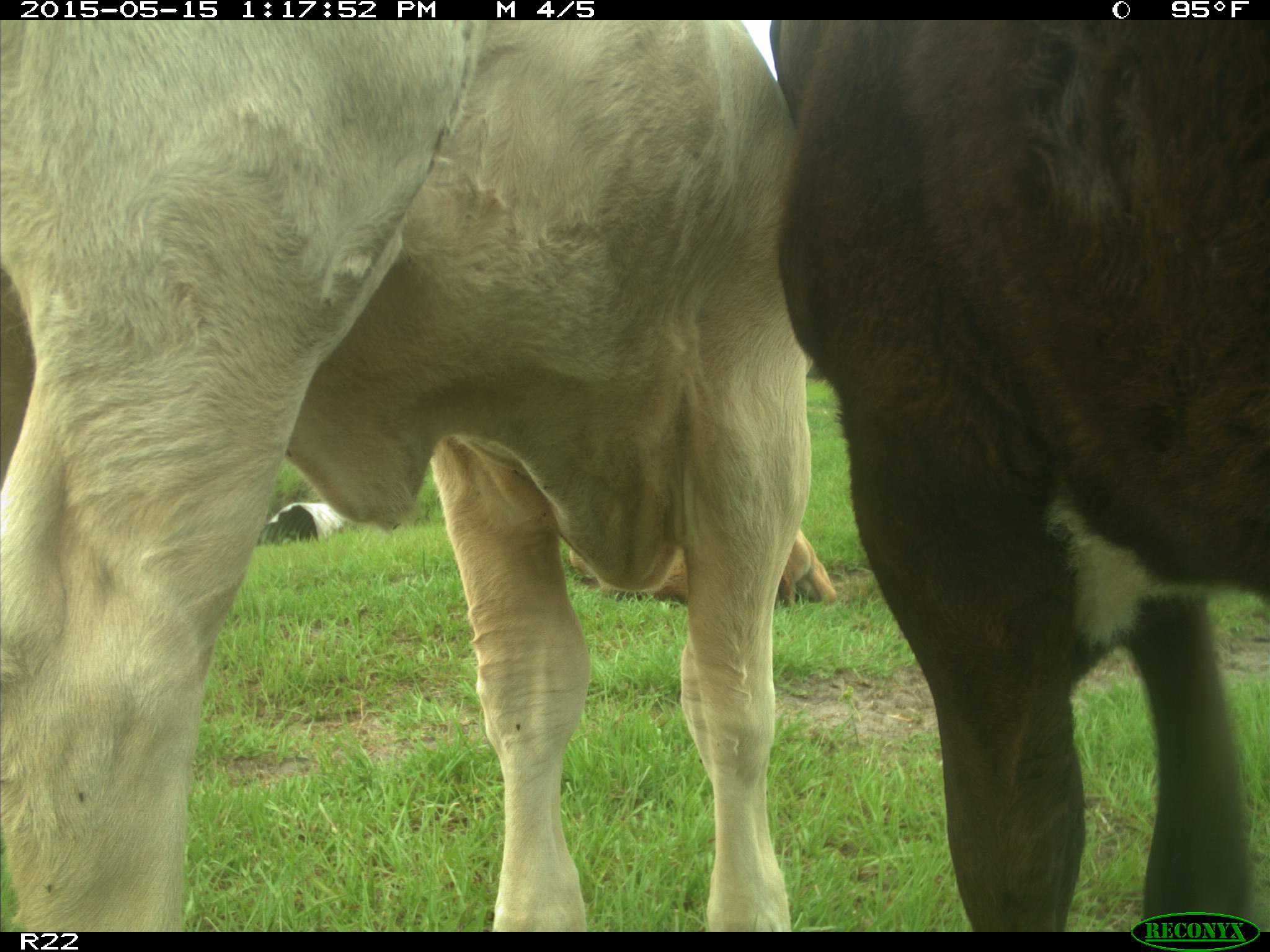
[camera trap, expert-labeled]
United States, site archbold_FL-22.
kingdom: Animalia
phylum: Chordata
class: Mammalia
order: Artiodactyla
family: Bovidae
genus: Bos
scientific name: Bos taurus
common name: domestic cow